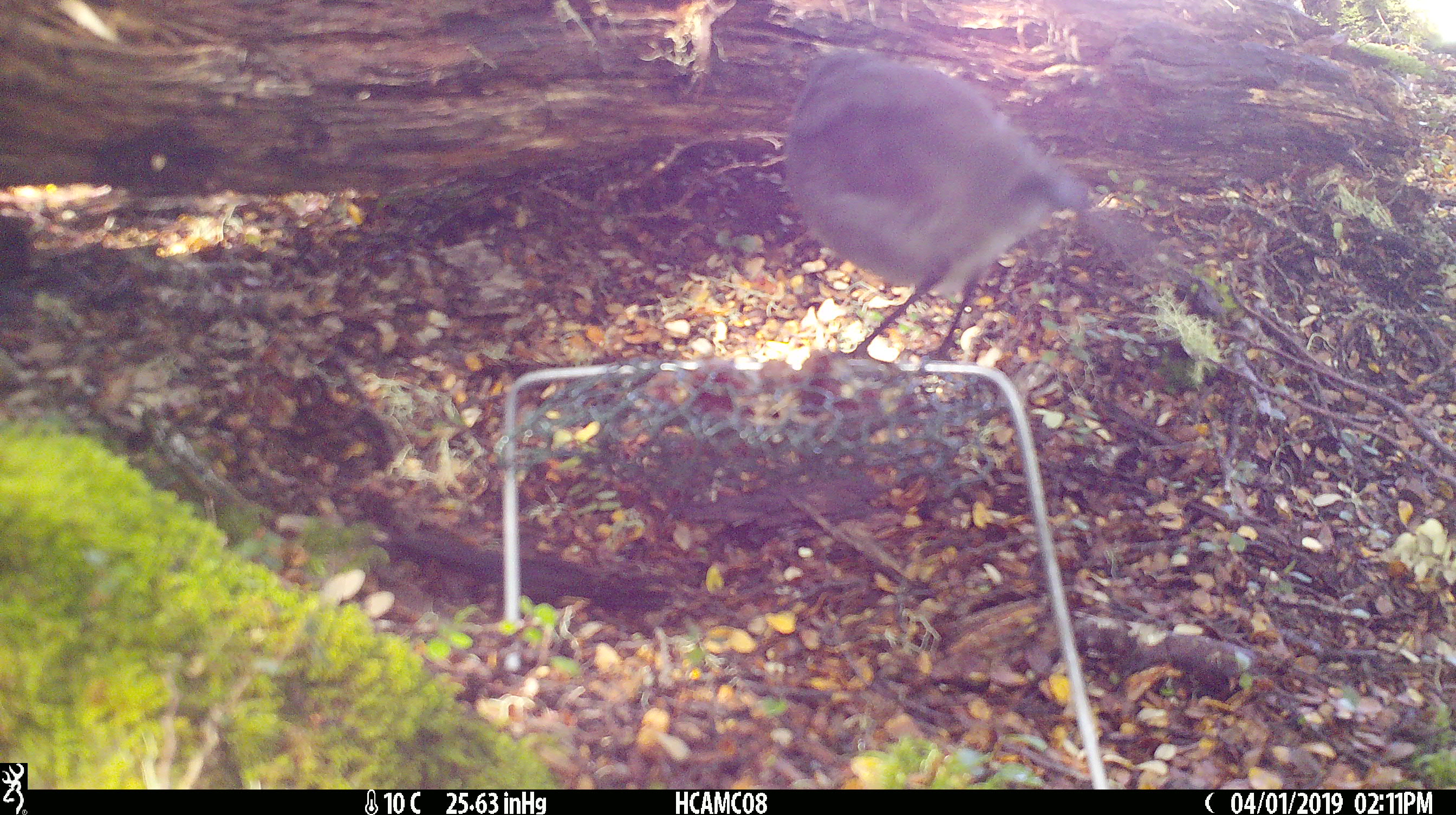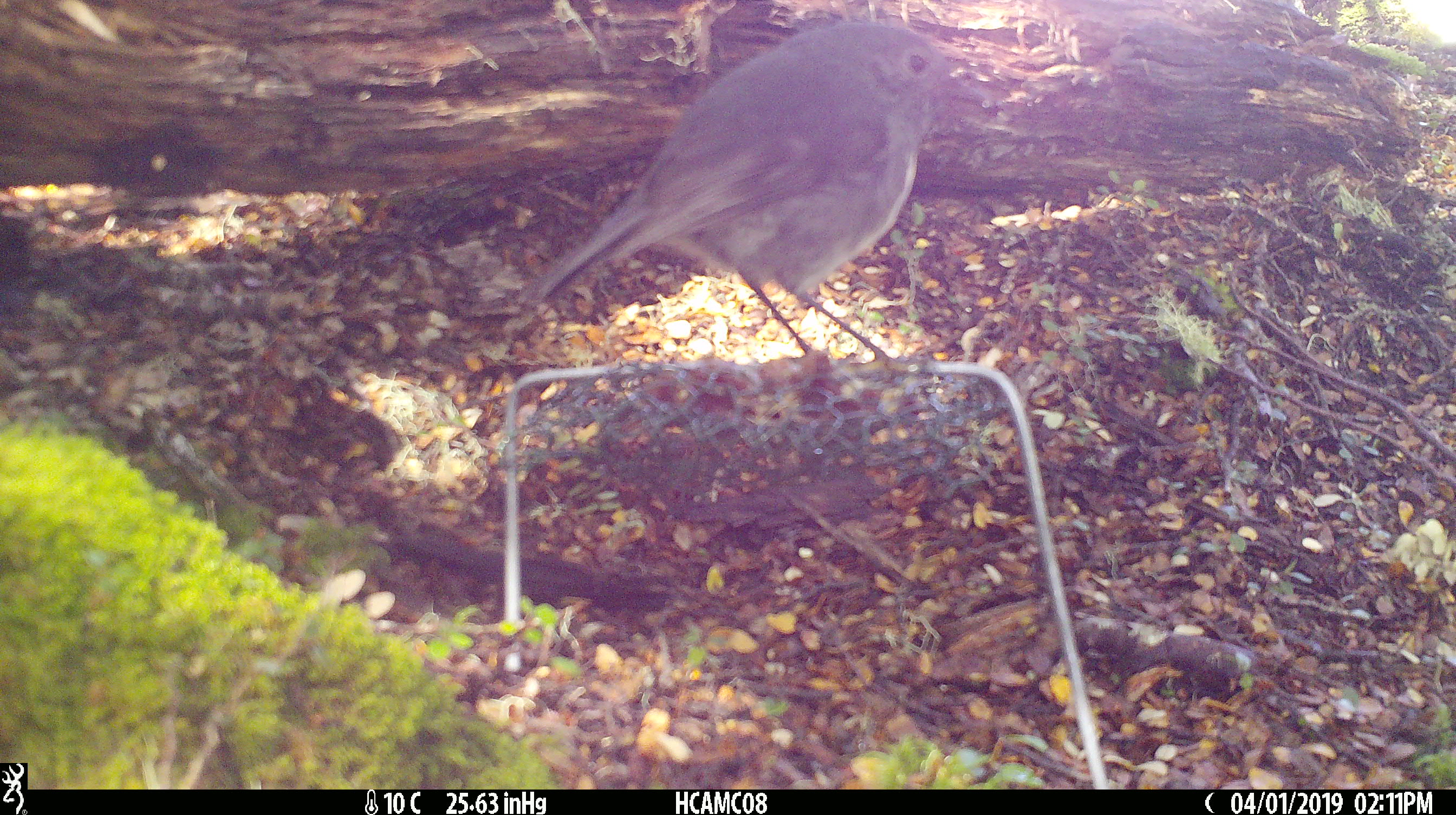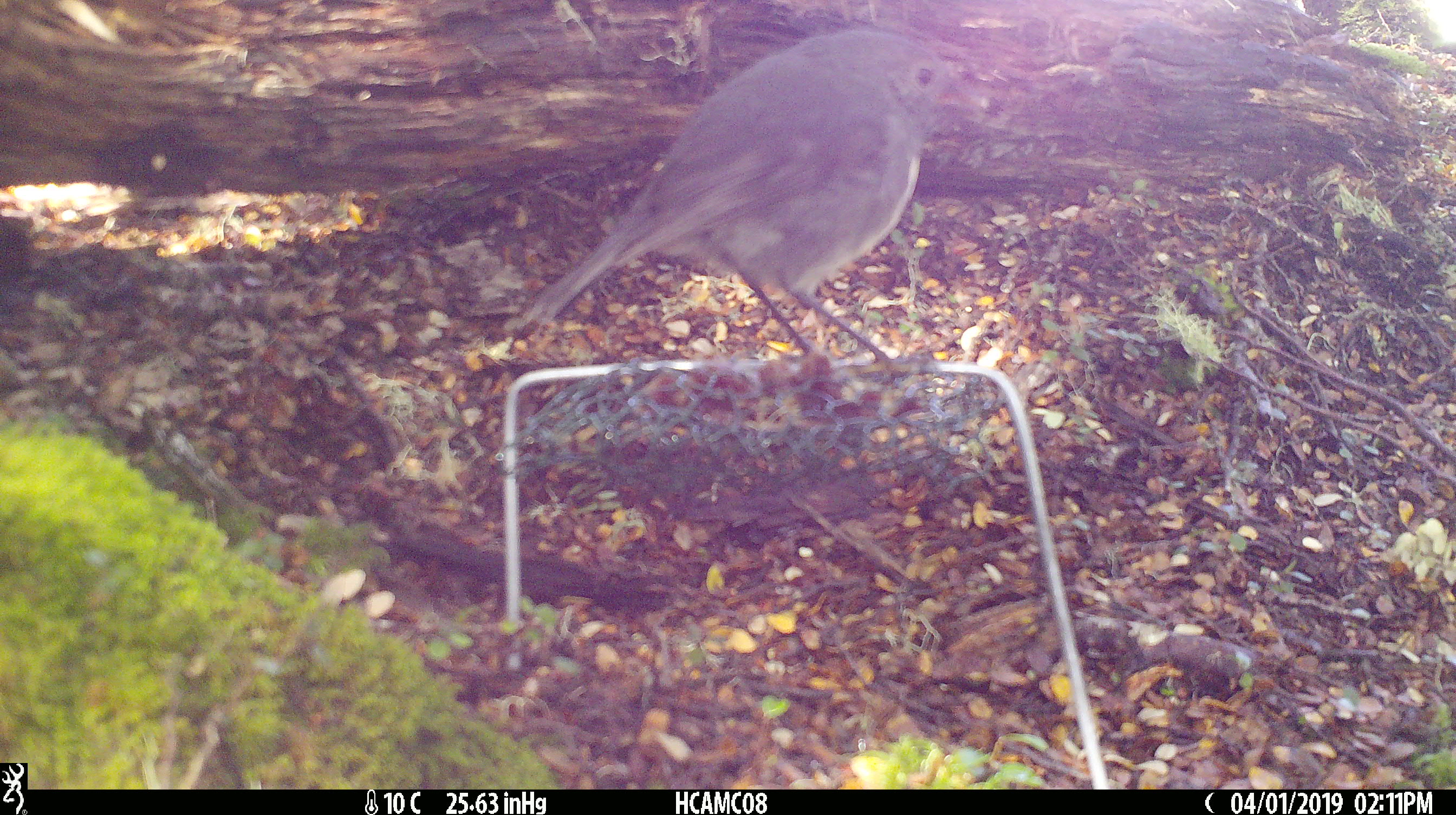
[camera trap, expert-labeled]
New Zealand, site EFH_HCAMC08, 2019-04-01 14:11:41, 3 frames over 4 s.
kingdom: Animalia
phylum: Chordata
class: Aves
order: Passeriformes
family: Petroicidae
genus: Petroica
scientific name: Petroica australis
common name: new zealand robin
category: robin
Robin (new zealand robin) (Petroica australis).